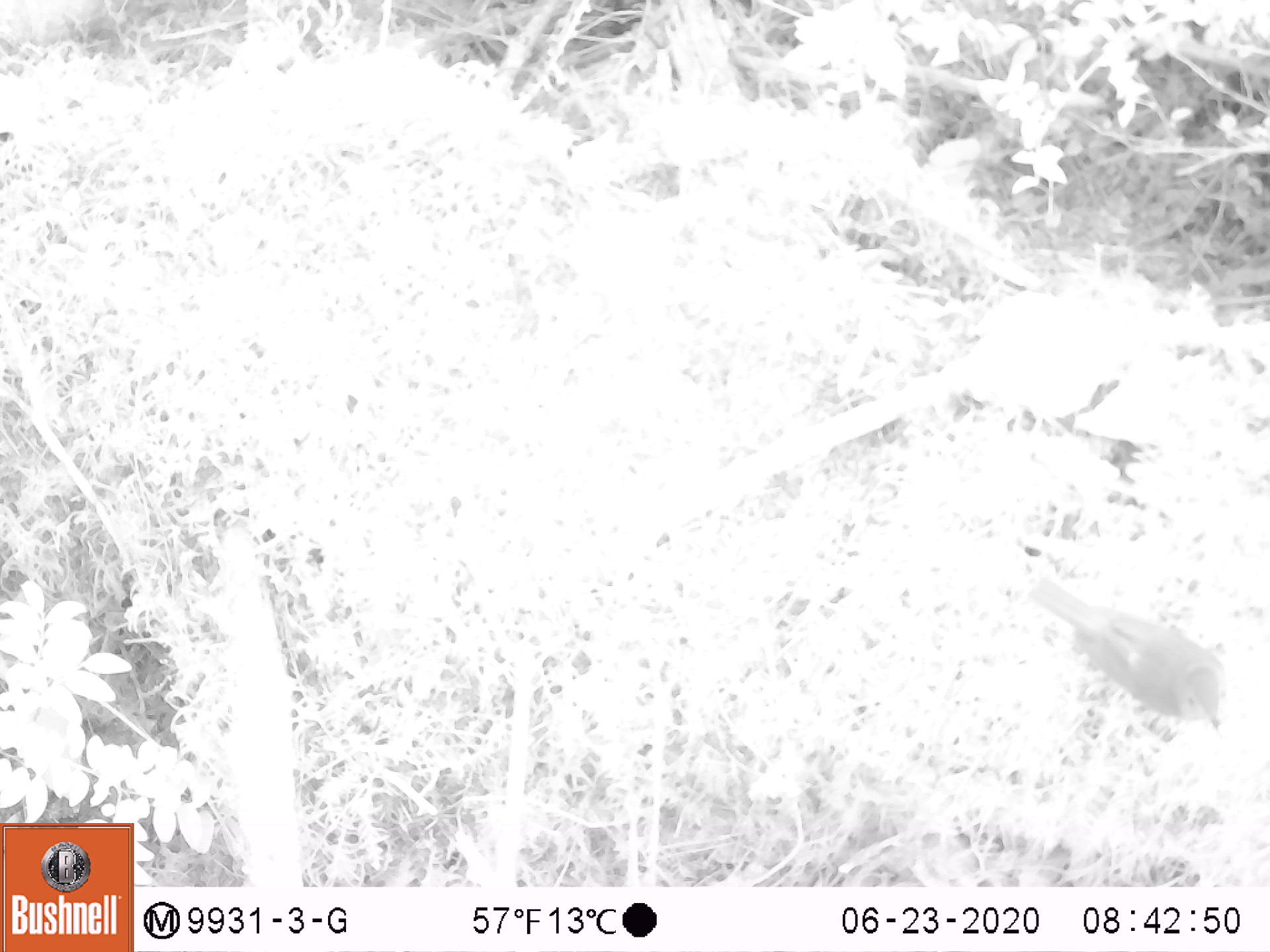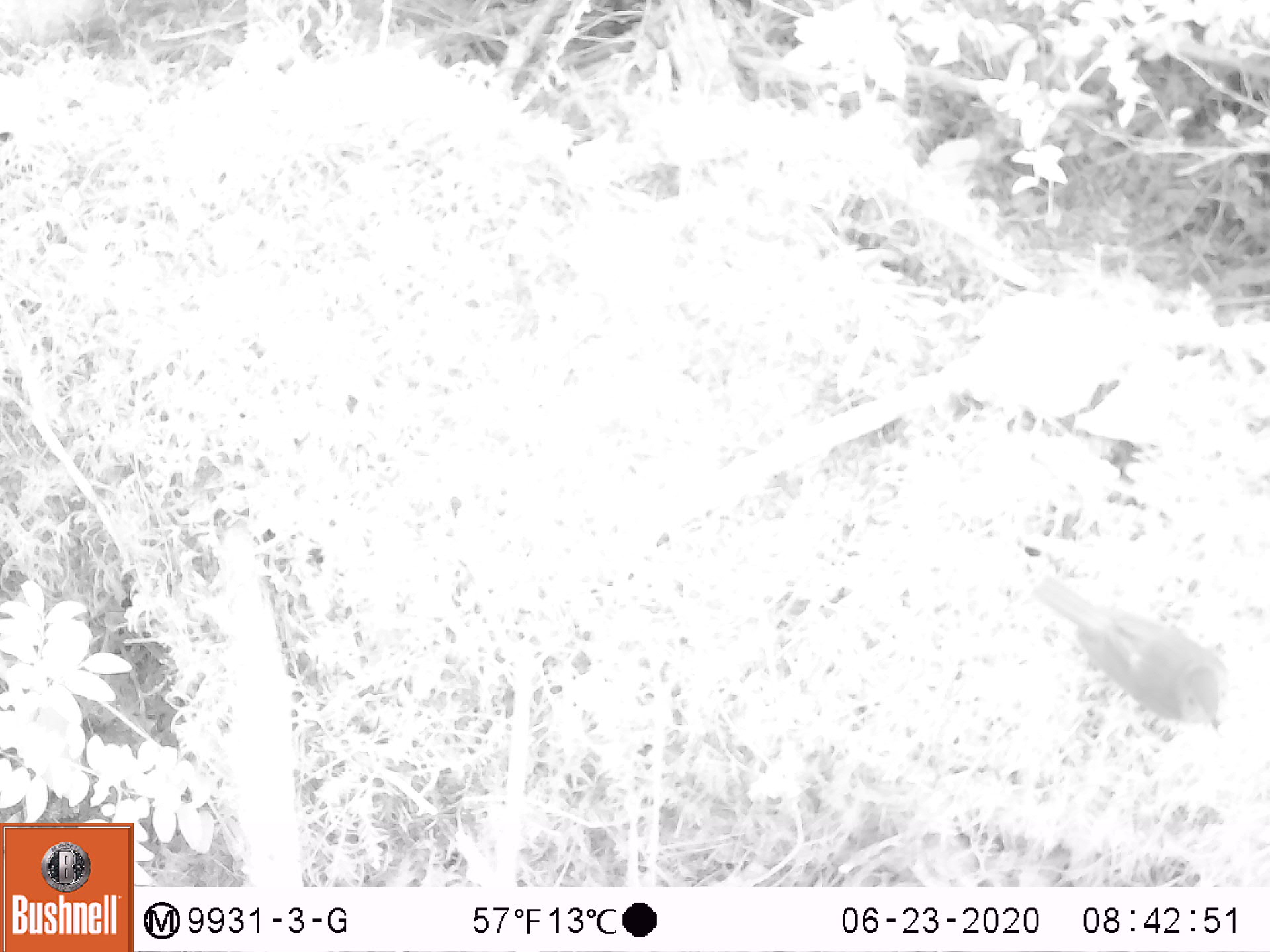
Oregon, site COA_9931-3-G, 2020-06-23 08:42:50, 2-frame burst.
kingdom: Animalia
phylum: Chordata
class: Aves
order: Passeriformes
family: Turdidae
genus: Catharus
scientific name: Catharus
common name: brown thrushes and nightingale-thrushes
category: catharus species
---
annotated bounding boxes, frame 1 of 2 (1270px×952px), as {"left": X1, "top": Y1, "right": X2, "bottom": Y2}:
catharus species: {"left": 1017, "top": 561, "right": 1235, "bottom": 753}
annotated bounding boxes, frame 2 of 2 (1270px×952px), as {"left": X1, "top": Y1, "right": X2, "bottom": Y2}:
catharus species: {"left": 1021, "top": 561, "right": 1245, "bottom": 745}